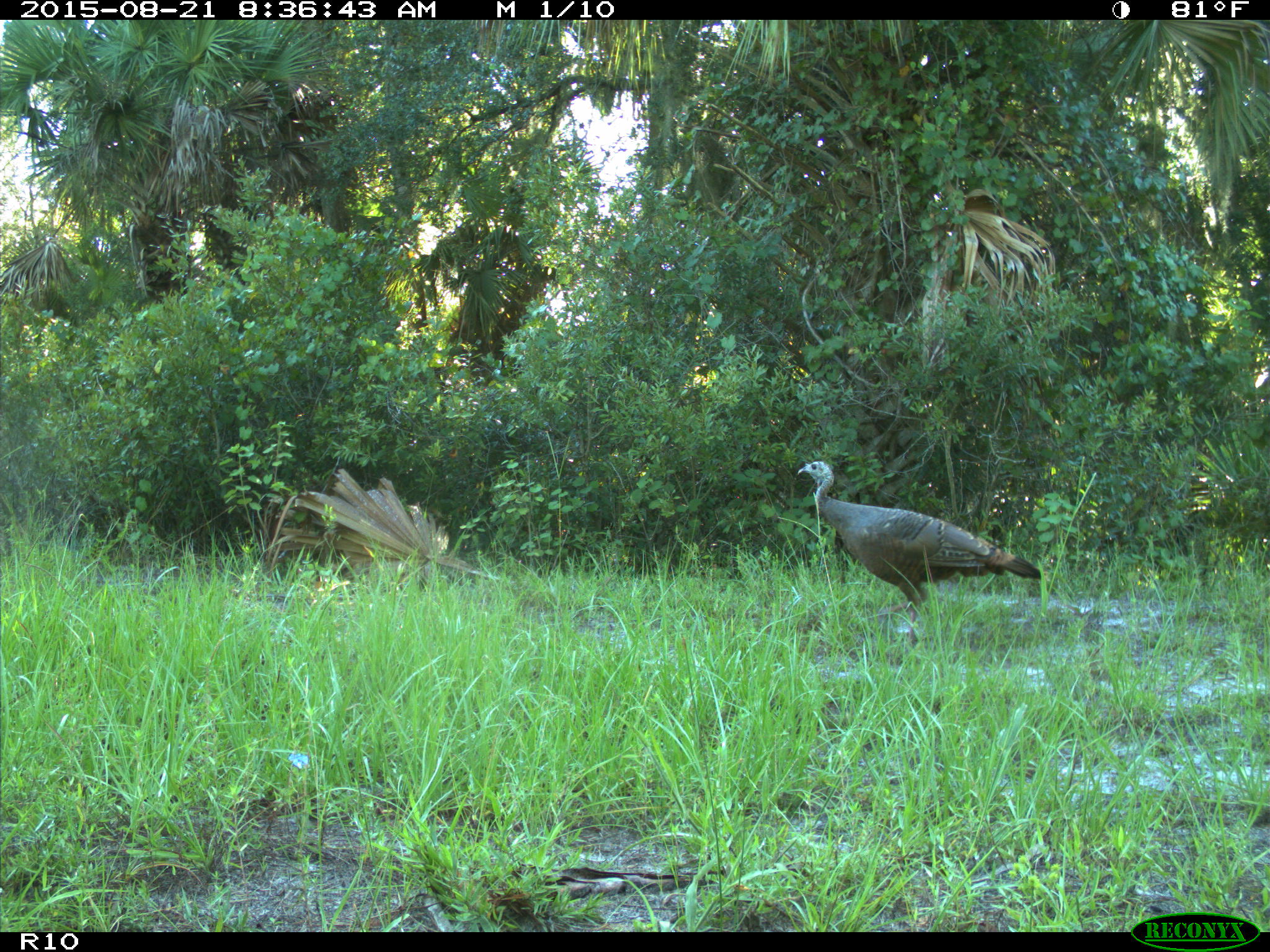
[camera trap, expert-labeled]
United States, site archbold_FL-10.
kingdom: Animalia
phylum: Chordata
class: Aves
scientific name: Aves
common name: birds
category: unidentified bird